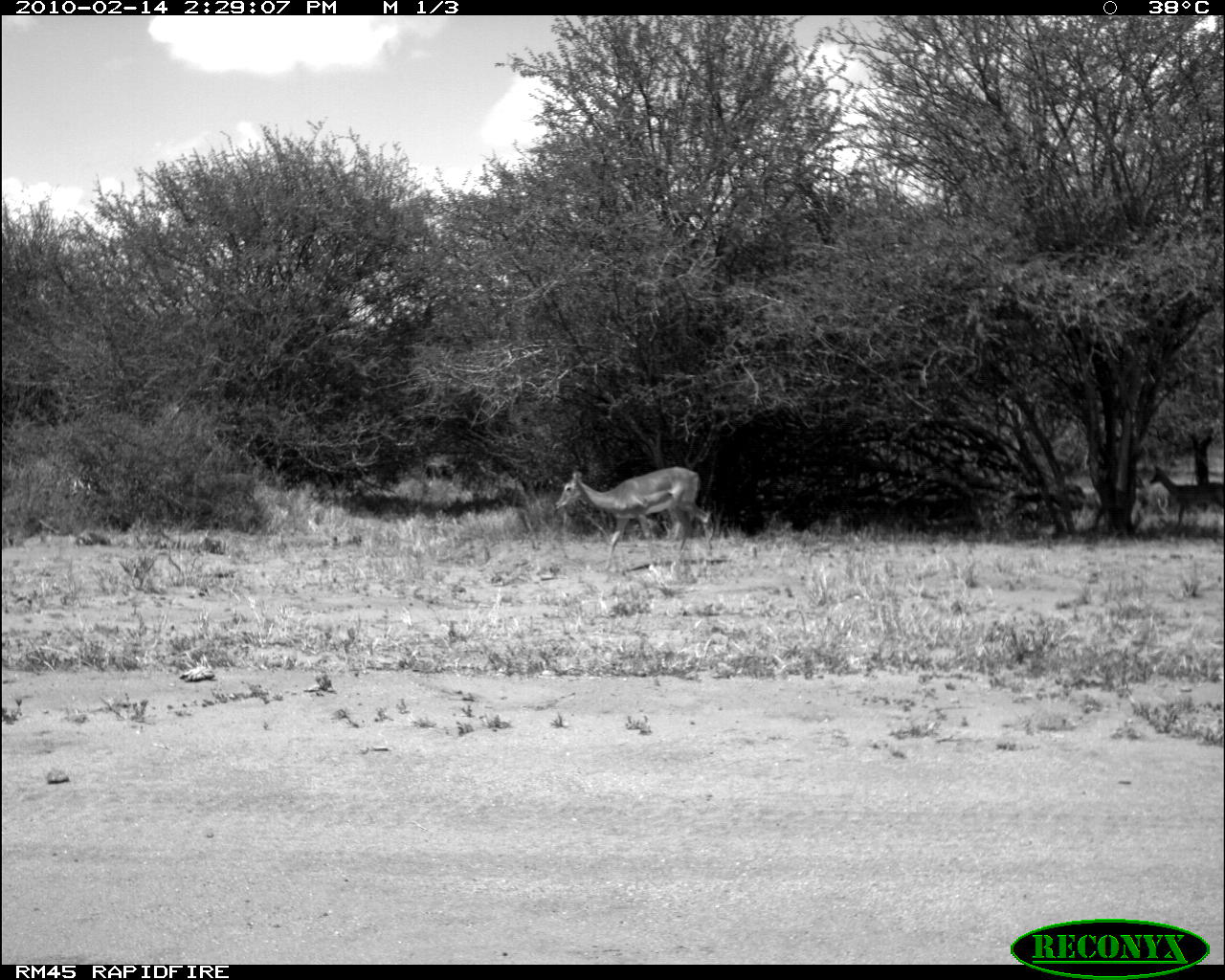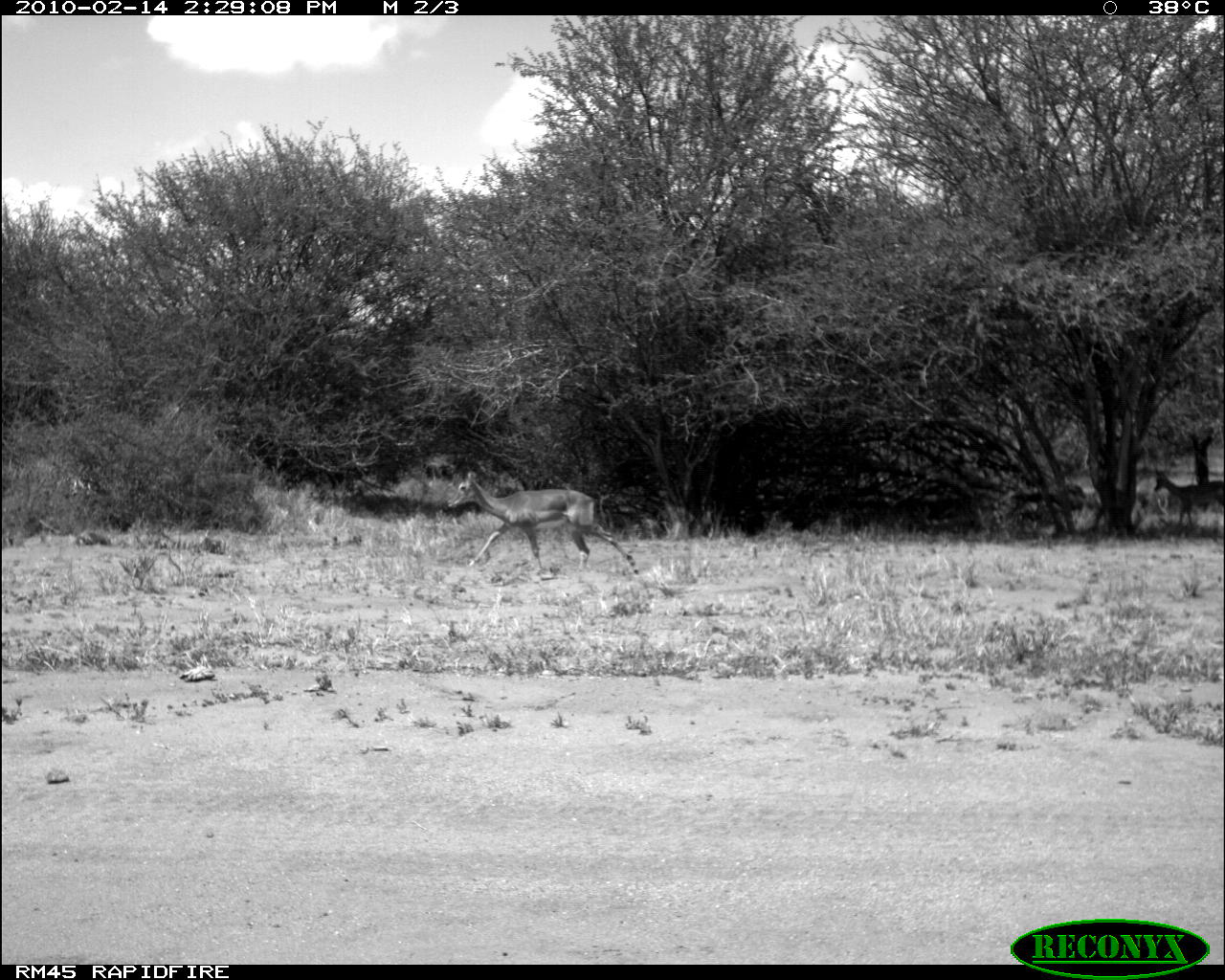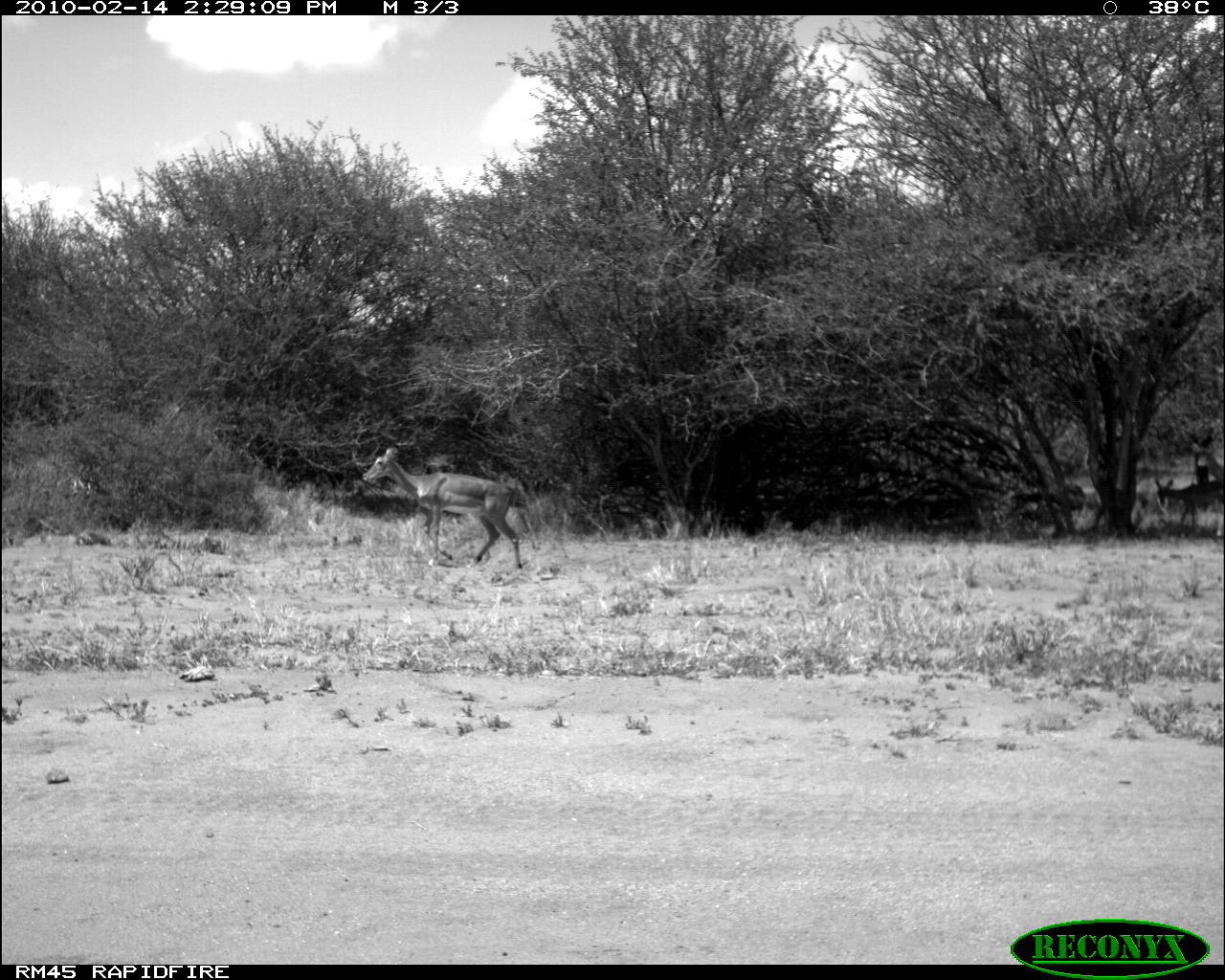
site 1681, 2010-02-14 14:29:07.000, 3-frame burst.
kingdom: Animalia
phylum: Chordata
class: Mammalia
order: Artiodactyla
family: Bovidae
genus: Aepyceros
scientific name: Aepyceros melampus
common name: impala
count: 3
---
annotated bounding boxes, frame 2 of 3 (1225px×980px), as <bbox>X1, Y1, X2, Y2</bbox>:
aepyceros melampus: <bbox>447, 471, 639, 576</bbox>; <bbox>1153, 467, 1223, 528</bbox>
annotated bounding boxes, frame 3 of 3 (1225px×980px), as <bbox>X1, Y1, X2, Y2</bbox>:
aepyceros melampus: <bbox>360, 446, 523, 569</bbox>; <bbox>1155, 477, 1223, 528</bbox>